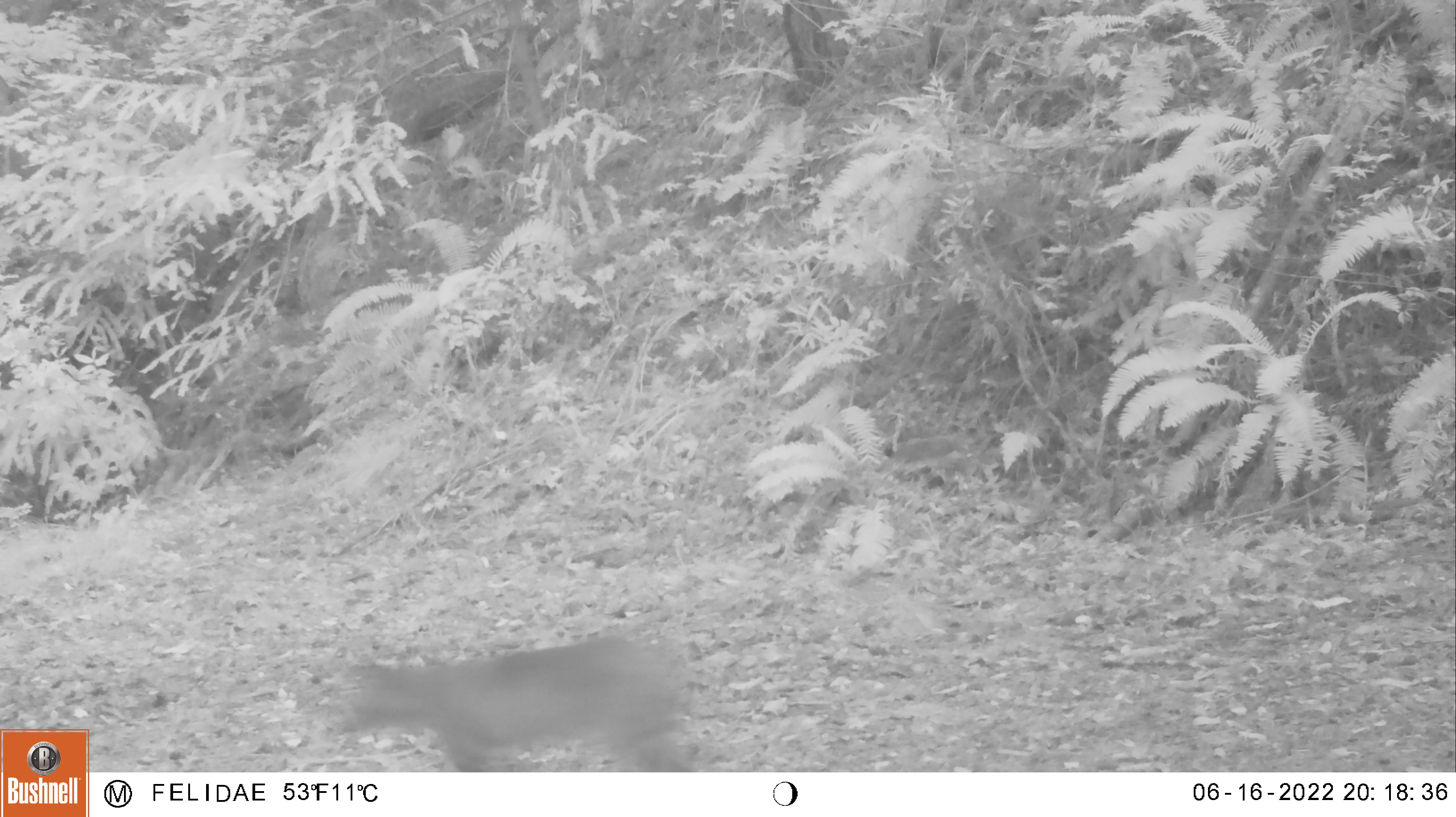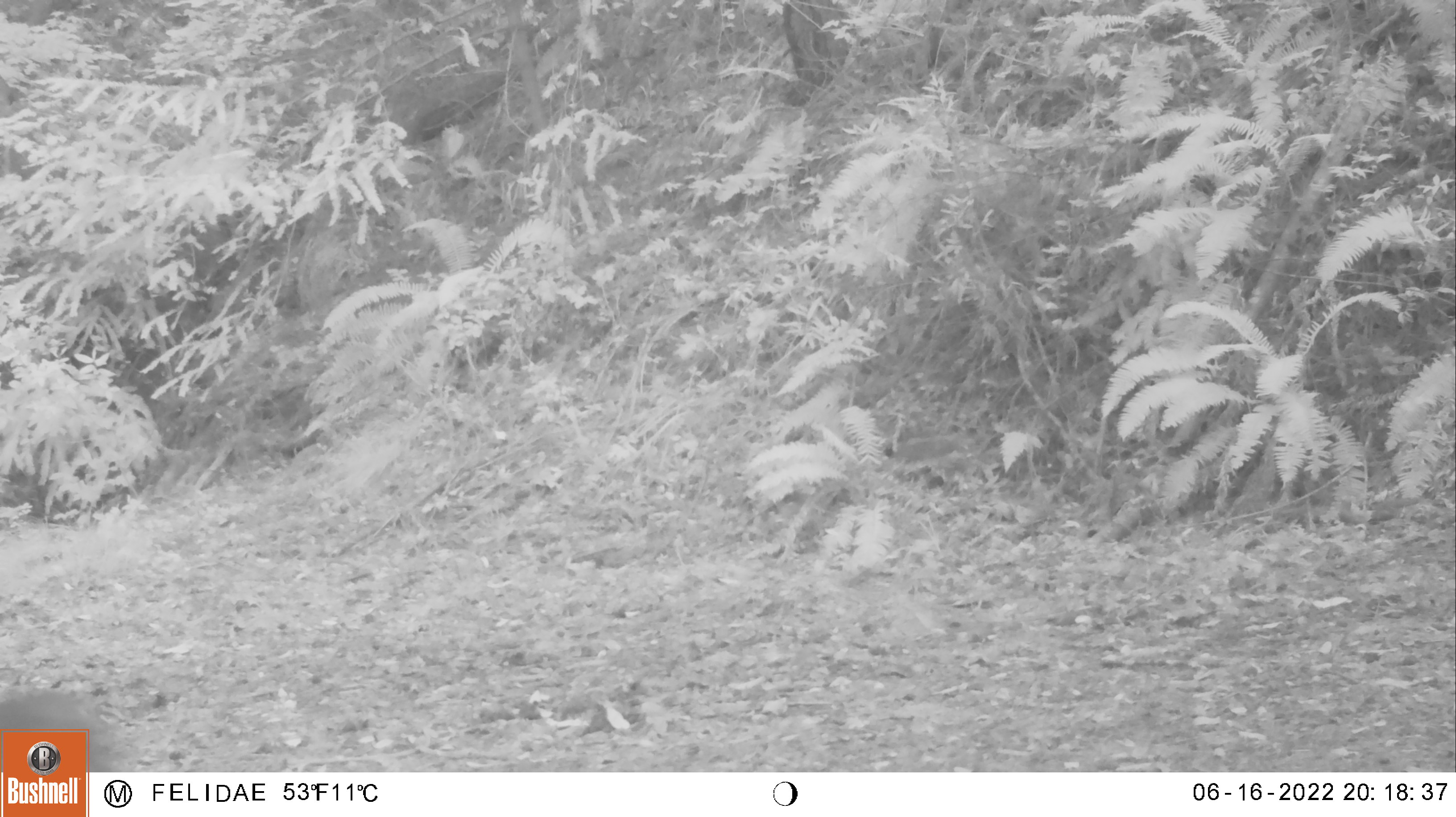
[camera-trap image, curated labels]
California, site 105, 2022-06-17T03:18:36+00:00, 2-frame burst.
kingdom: Animalia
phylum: Chordata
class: Mammalia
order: Carnivora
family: Felidae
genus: Lynx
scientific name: Lynx rufus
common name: bobcat